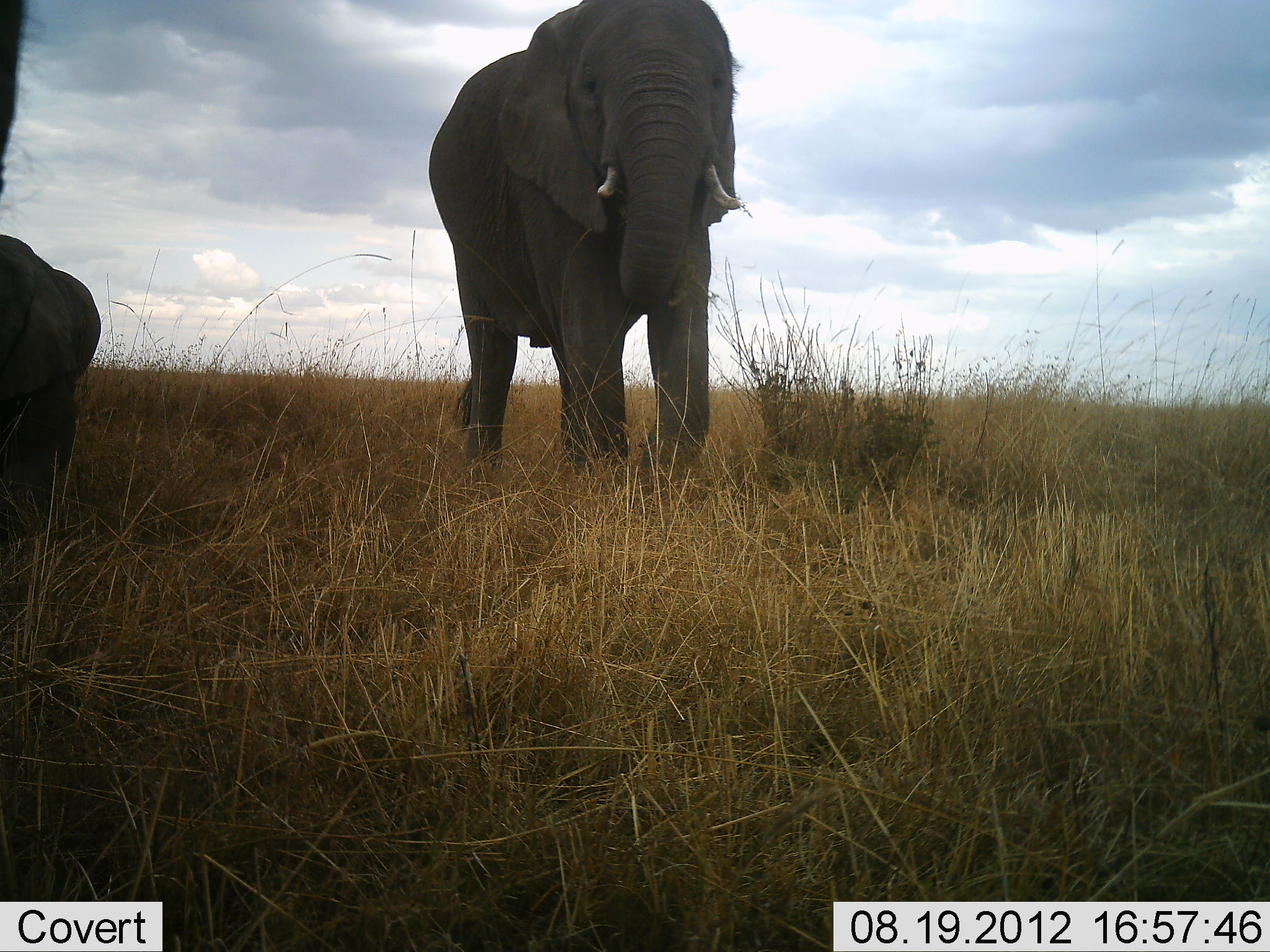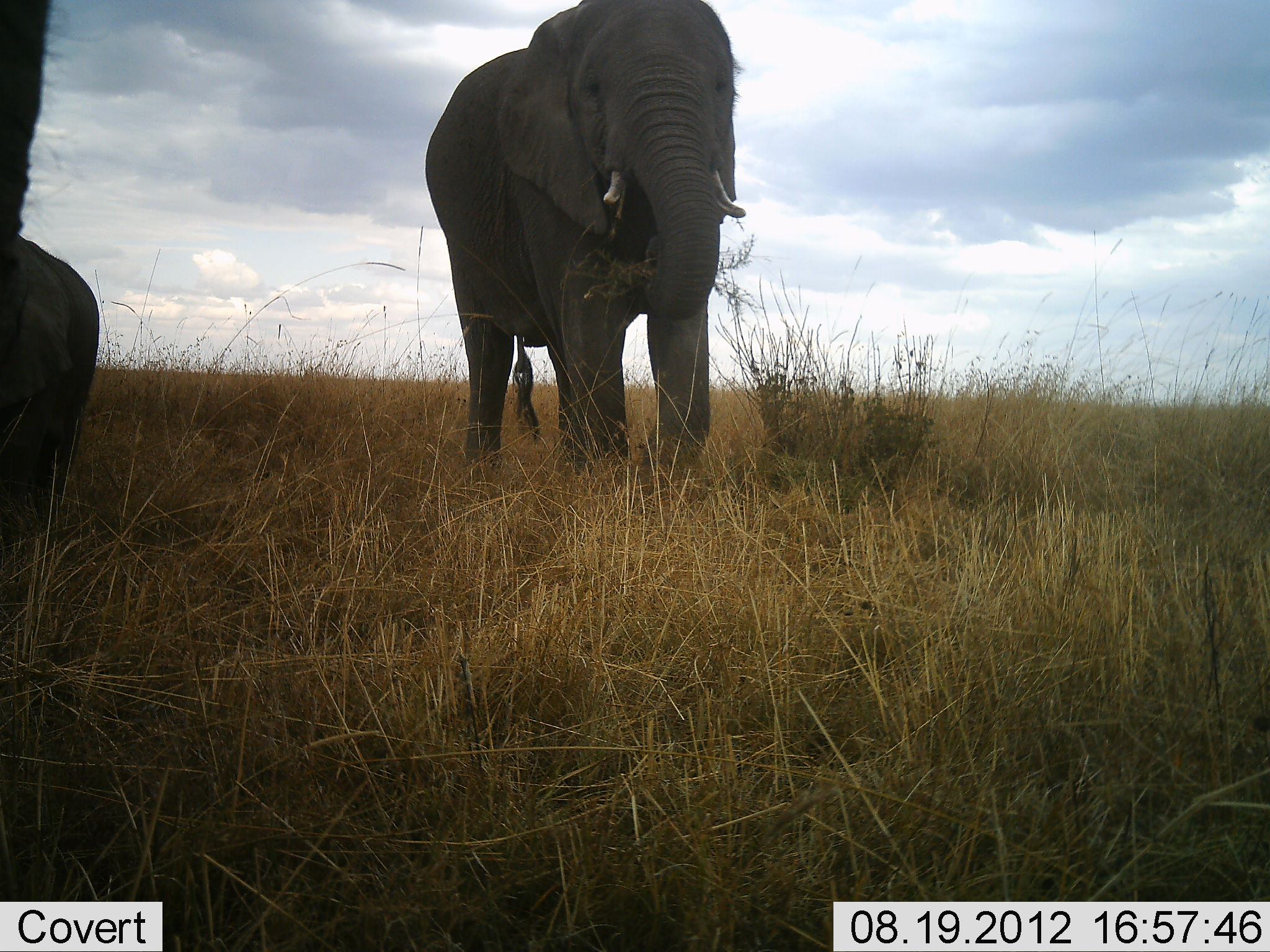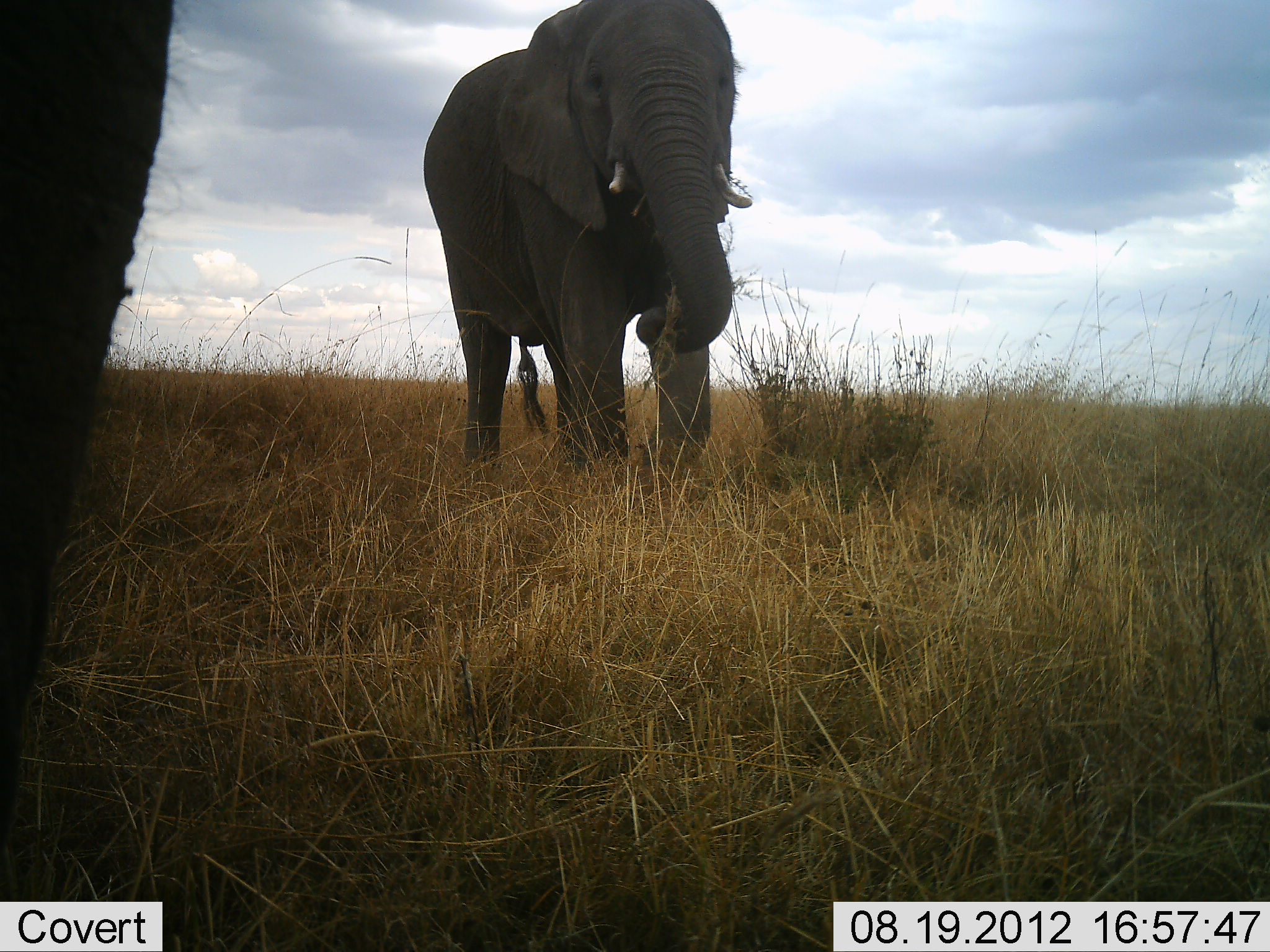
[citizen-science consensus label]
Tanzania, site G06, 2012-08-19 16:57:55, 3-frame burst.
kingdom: Animalia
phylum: Chordata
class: Mammalia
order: Proboscidea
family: Elephantidae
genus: Loxodonta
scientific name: Loxodonta africana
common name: african bush elephant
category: elephant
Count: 3.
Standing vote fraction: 90%.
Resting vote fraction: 0%.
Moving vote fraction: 30%.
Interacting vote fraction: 0%.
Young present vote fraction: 60%.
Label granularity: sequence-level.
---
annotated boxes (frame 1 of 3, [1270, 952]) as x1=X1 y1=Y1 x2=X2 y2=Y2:
animal: x1=434 y1=0 x2=744 y2=492; x1=0 y1=1 x2=101 y2=593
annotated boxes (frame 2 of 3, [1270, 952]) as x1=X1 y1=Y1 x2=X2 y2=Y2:
animal: x1=423 y1=0 x2=758 y2=485; x1=0 y1=0 x2=102 y2=548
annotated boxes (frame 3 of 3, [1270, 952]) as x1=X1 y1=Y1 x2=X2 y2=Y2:
animal: x1=424 y1=0 x2=752 y2=472; x1=0 y1=0 x2=176 y2=809